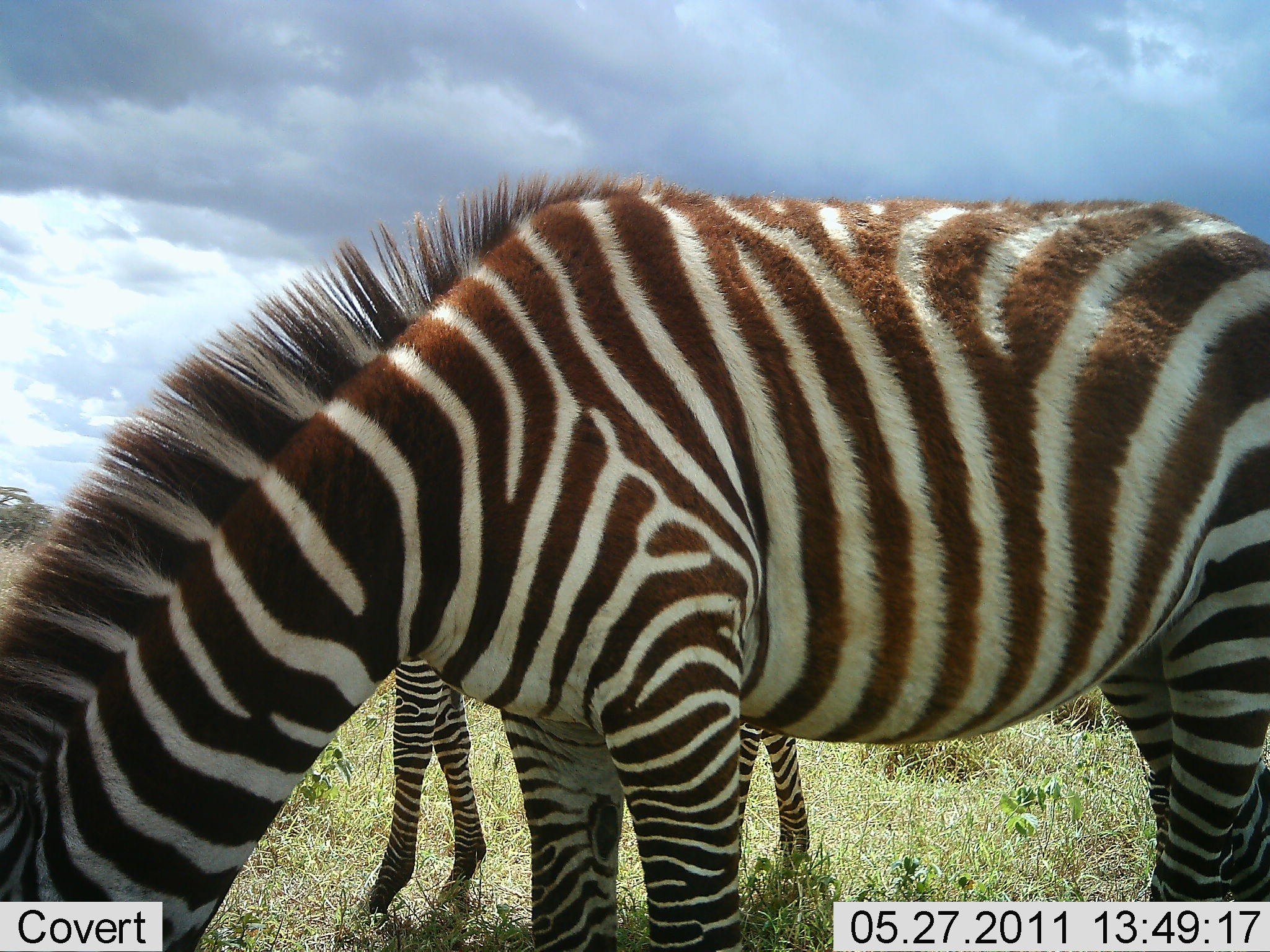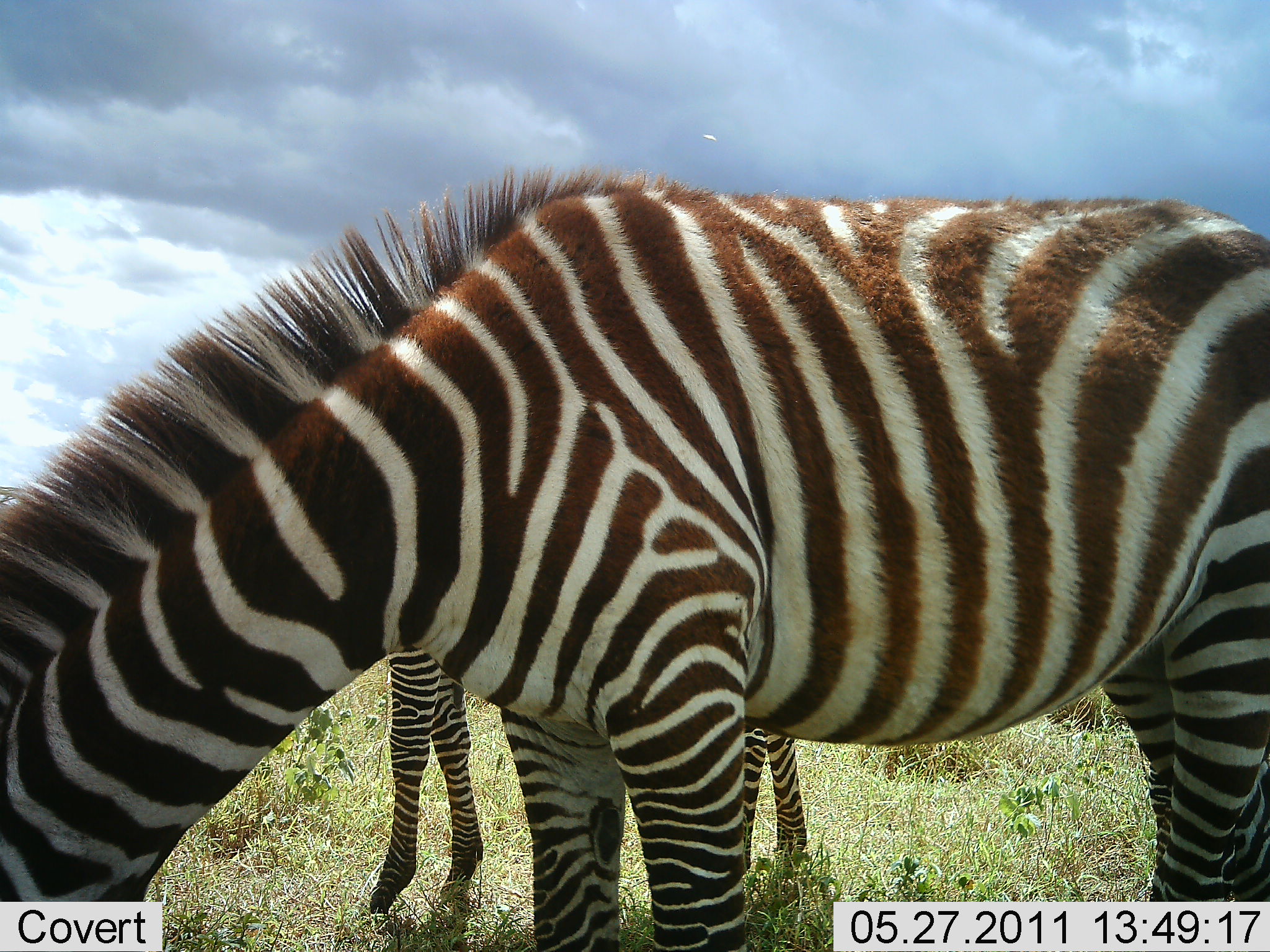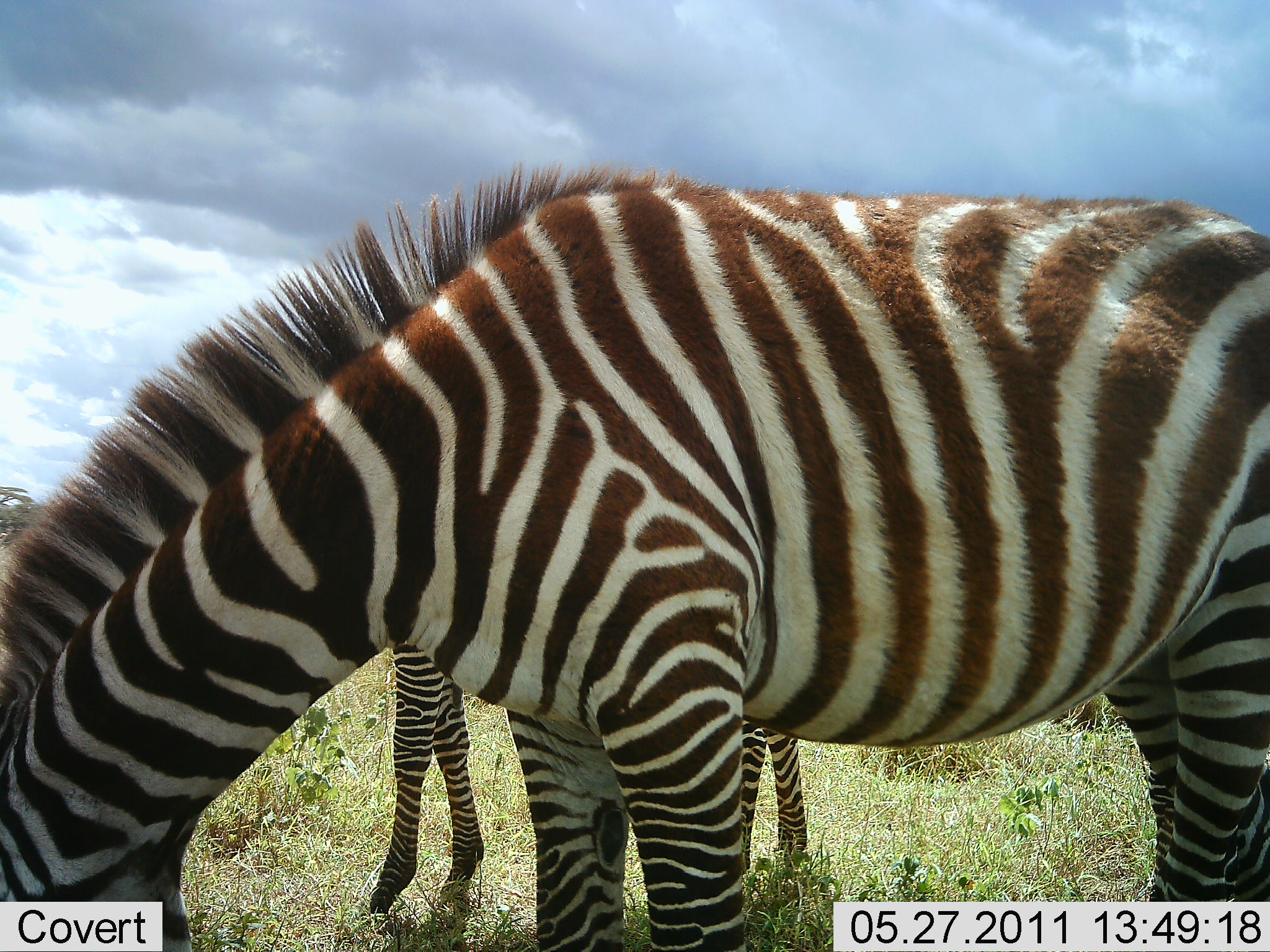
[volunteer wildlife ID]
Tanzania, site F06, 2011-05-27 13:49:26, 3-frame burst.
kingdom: Animalia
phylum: Chordata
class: Mammalia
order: Perissodactyla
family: Equidae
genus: Equus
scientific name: Equus quagga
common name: plains zebra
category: zebra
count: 2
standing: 9%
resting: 0%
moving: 0%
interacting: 0%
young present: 9%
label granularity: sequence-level